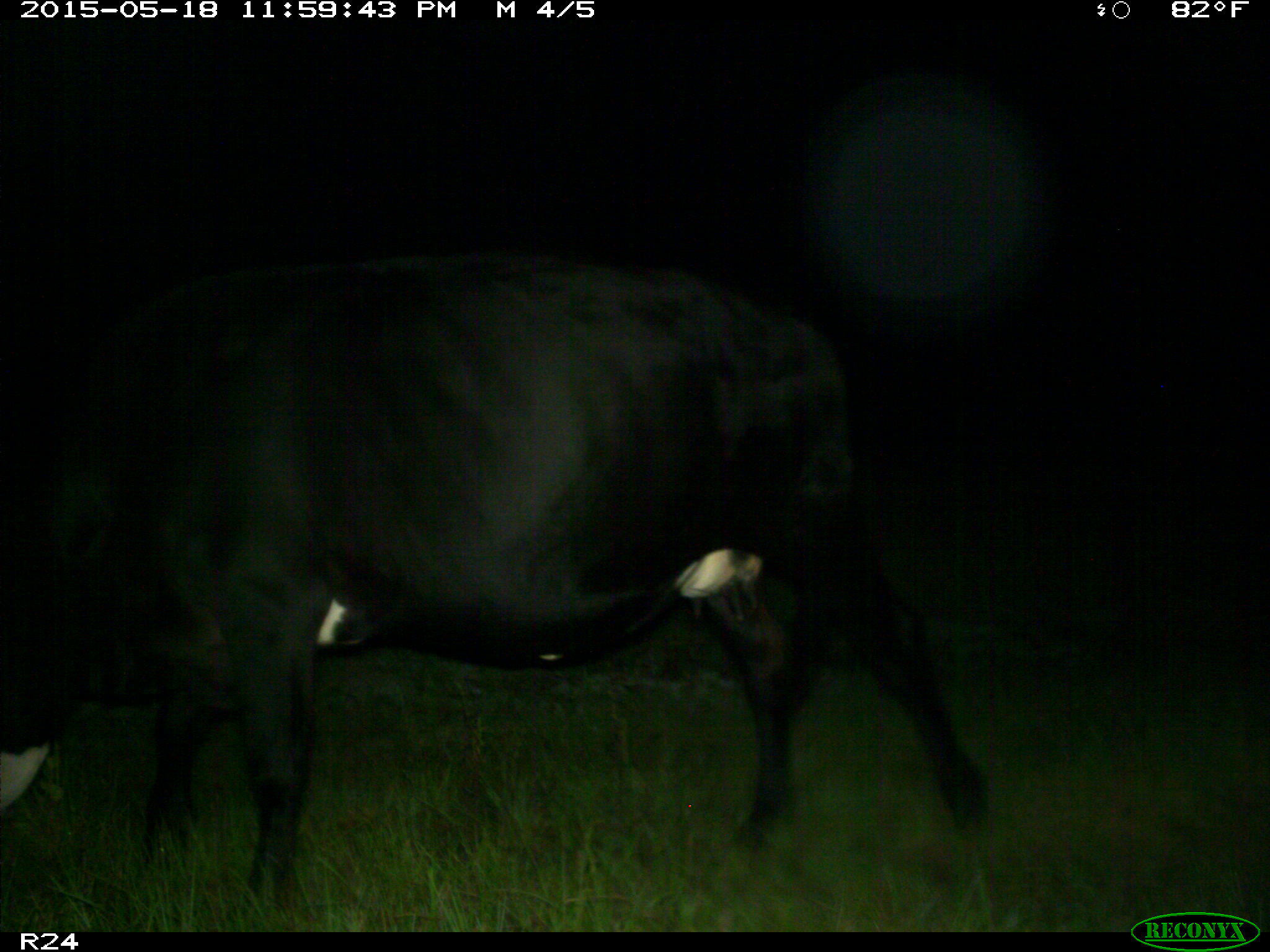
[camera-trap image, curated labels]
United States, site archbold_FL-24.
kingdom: Animalia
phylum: Chordata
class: Mammalia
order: Artiodactyla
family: Bovidae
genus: Bos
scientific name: Bos taurus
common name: domestic cow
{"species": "Bos taurus (domestic cow)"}